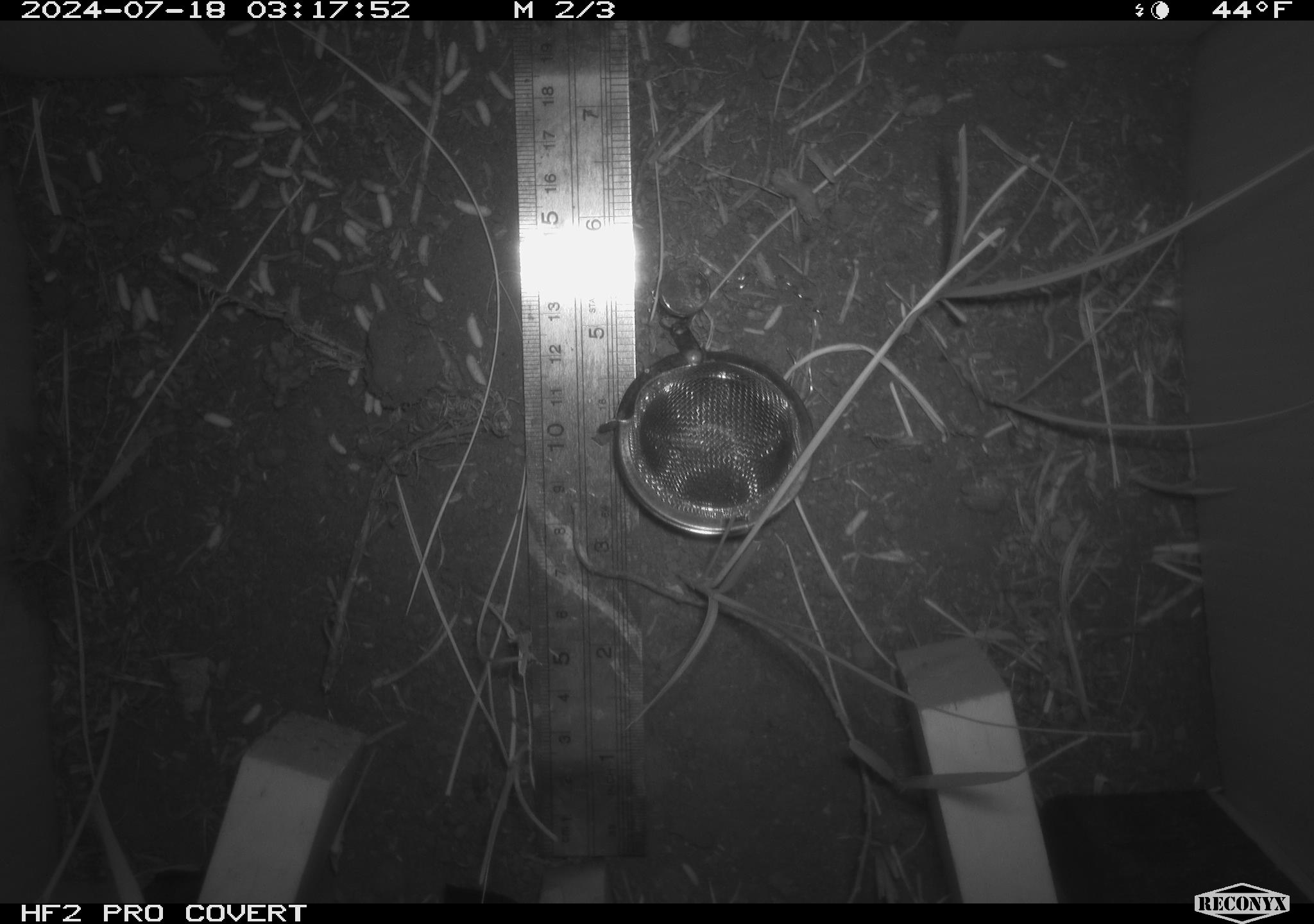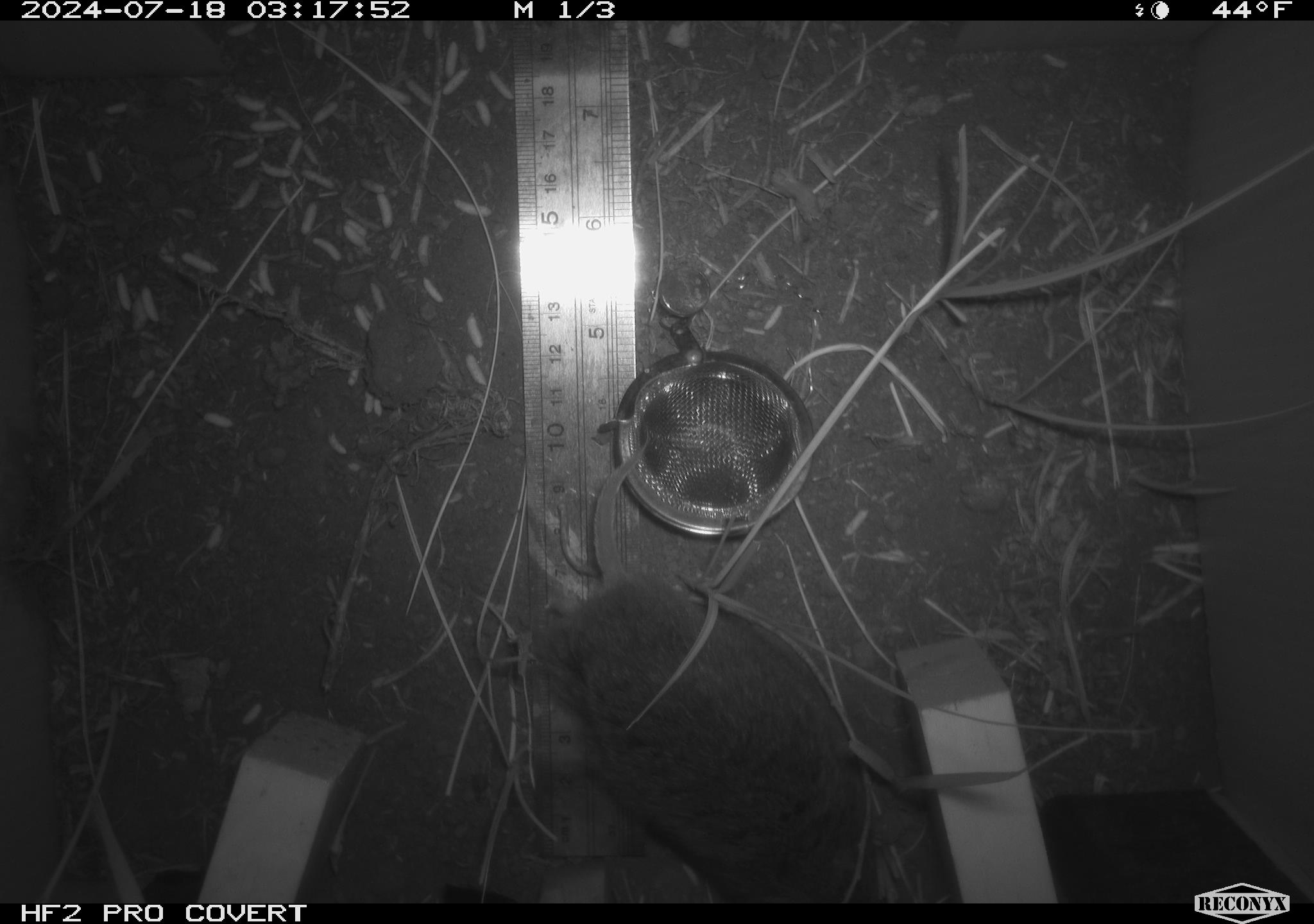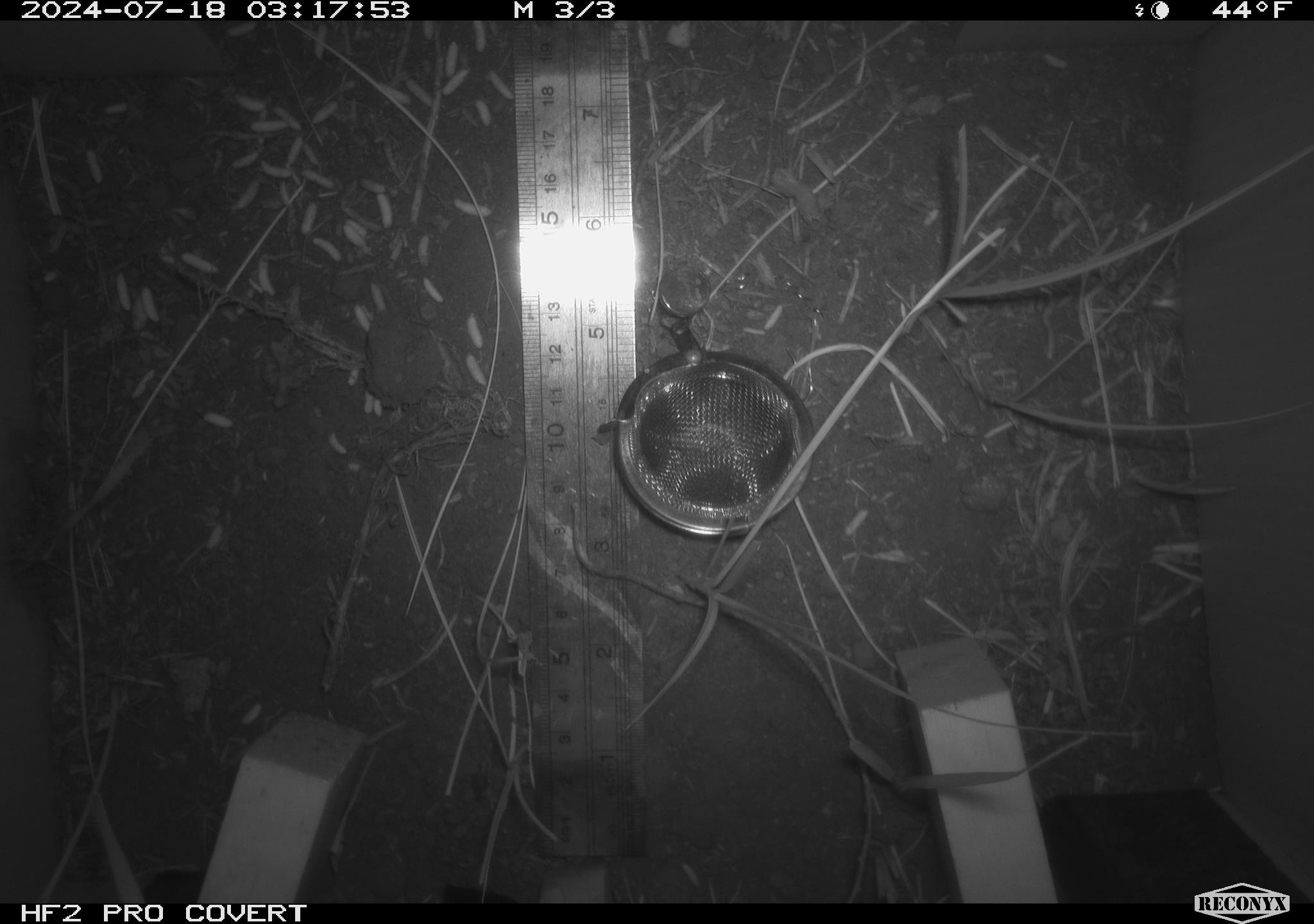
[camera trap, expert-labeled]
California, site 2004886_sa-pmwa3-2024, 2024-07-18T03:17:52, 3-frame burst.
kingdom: Animalia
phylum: Chordata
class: Mammalia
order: Rodentia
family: Cricetidae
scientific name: Arvicolinae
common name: voles, lemmings, and muskrats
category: arvicolinae subfamily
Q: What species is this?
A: Arvicolinae subfamily (voles, lemmings, and muskrats) (Arvicolinae).